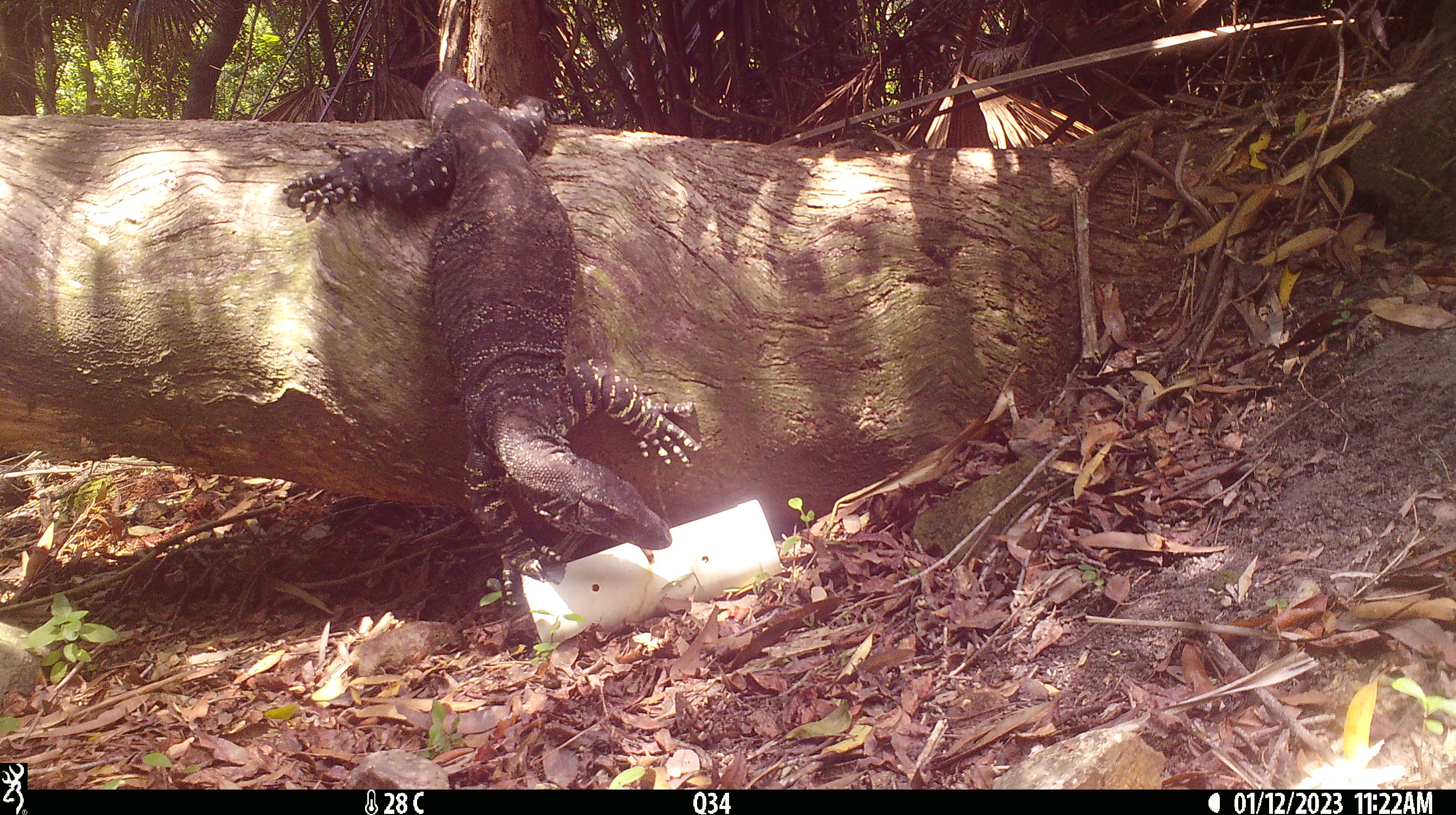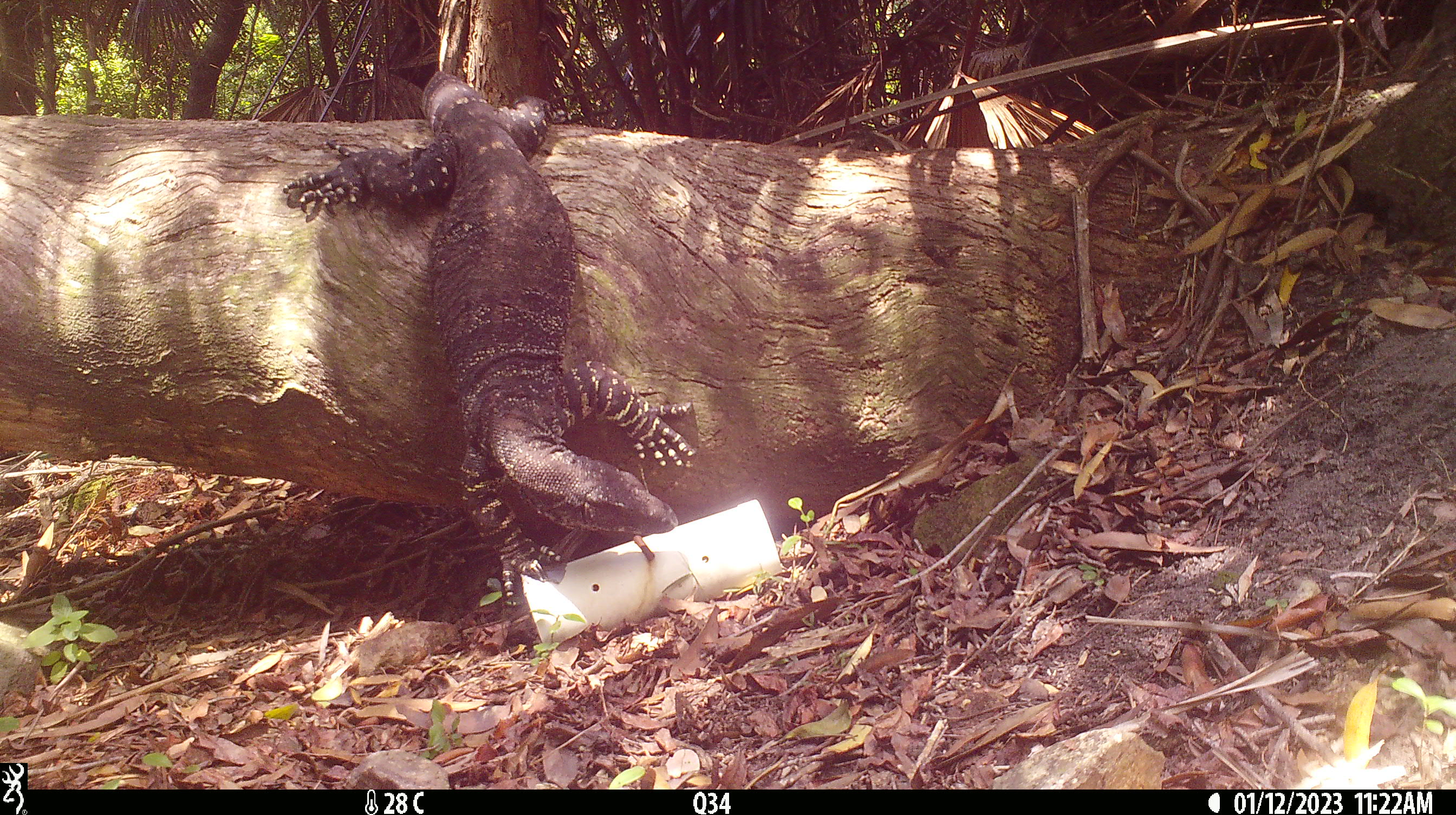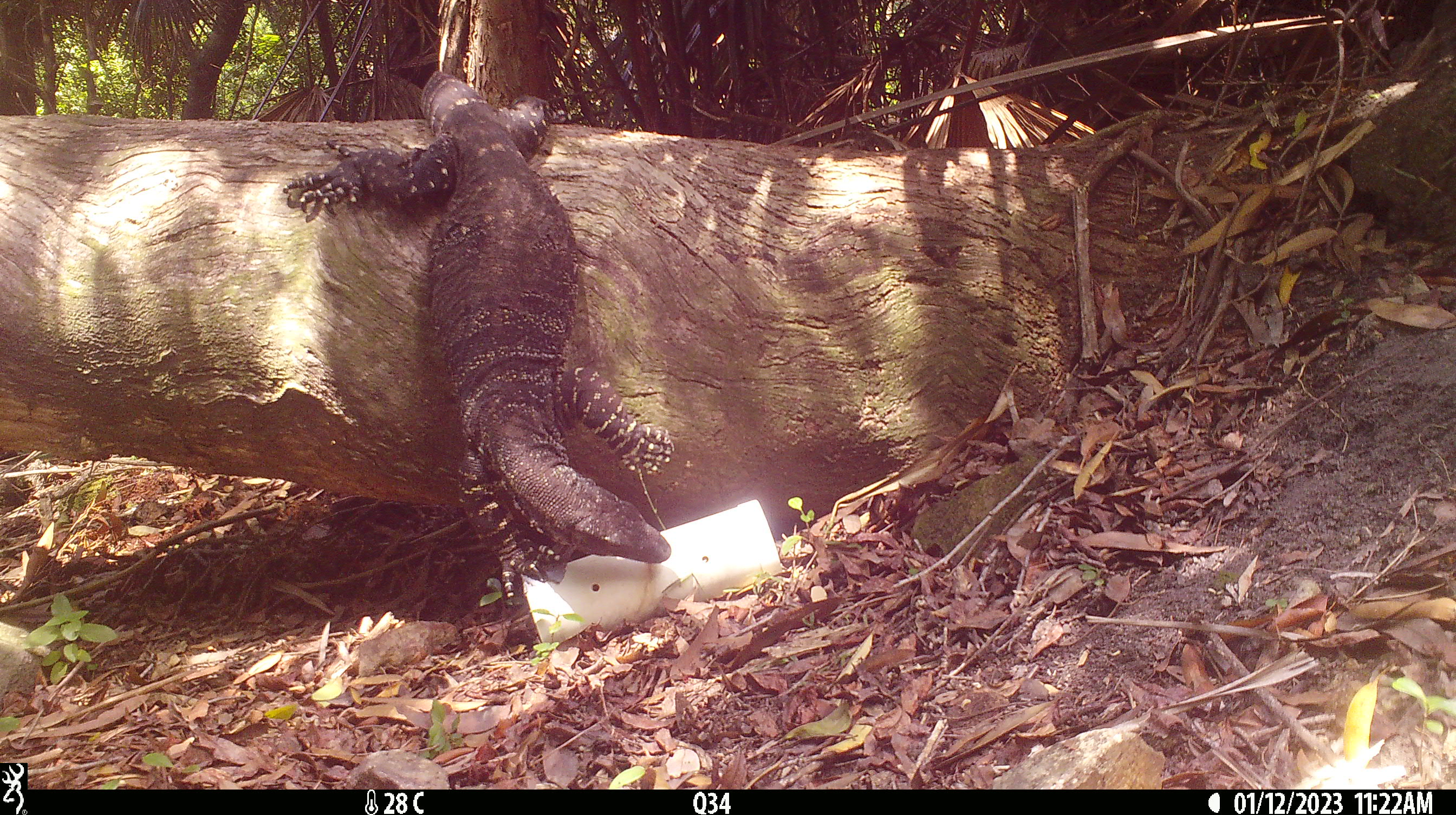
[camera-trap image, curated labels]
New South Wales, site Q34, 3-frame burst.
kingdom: Animalia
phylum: Chordata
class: Reptilia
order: Squamata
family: Varanidae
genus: Varanus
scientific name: Varanus varius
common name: lace monitor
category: goanna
Goanna (lace monitor) (Varanus varius).